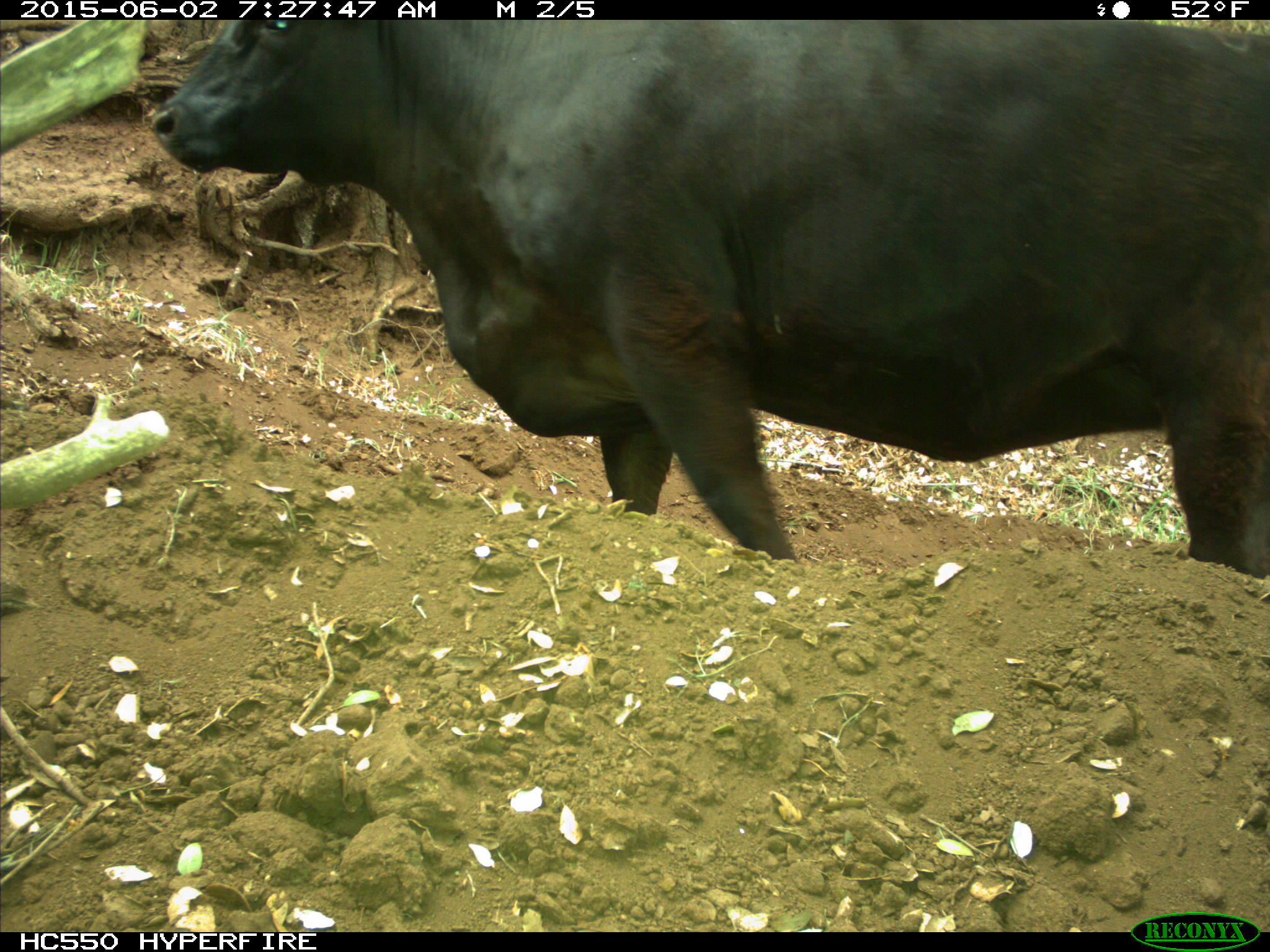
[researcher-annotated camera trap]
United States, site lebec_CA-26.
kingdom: Animalia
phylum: Chordata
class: Mammalia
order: Artiodactyla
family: Bovidae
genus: Bos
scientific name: Bos taurus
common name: domestic cow